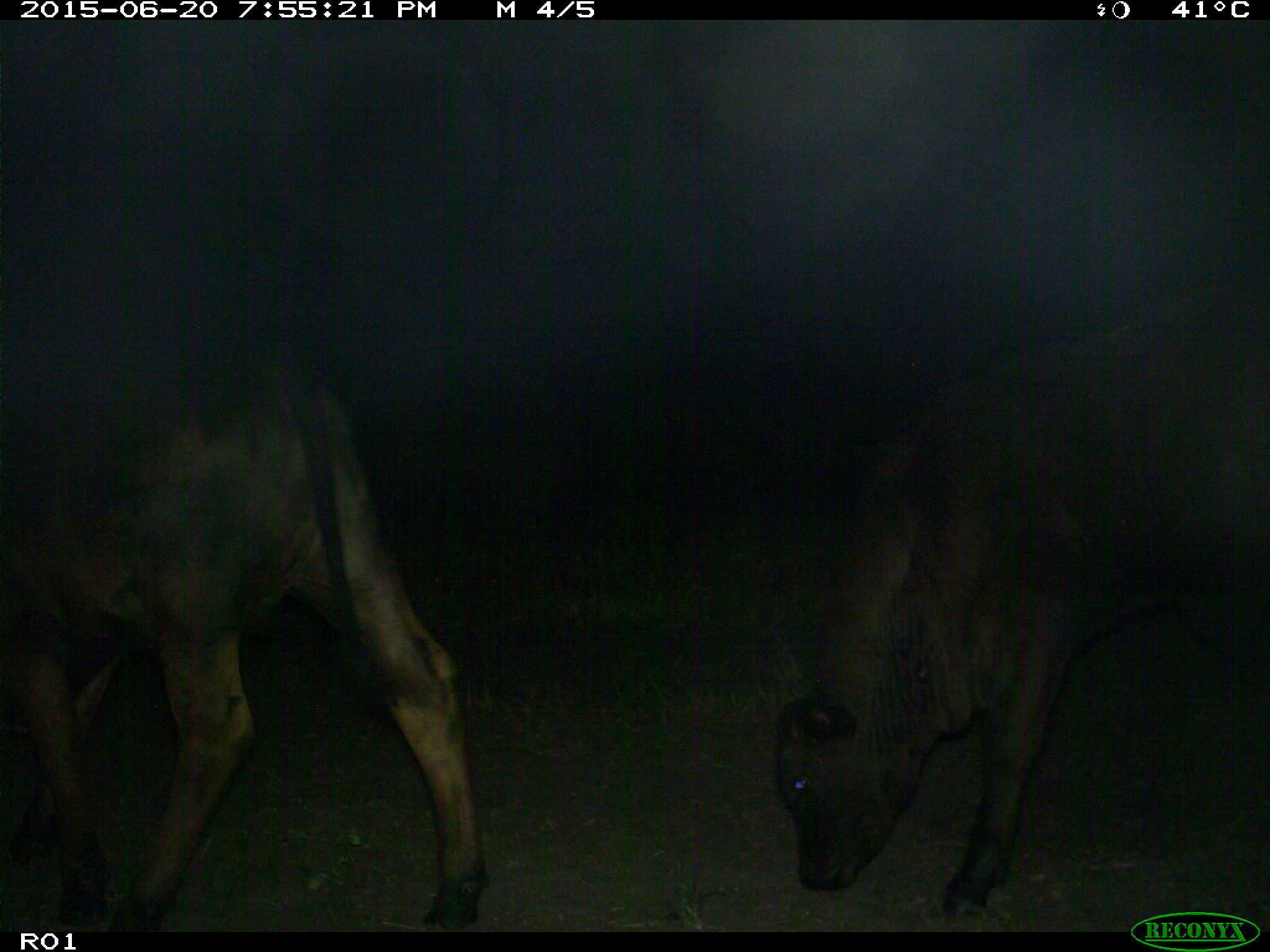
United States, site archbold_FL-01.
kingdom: Animalia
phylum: Chordata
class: Mammalia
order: Artiodactyla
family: Bovidae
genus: Bos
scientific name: Bos taurus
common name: domestic cow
Bos taurus (domestic cow).